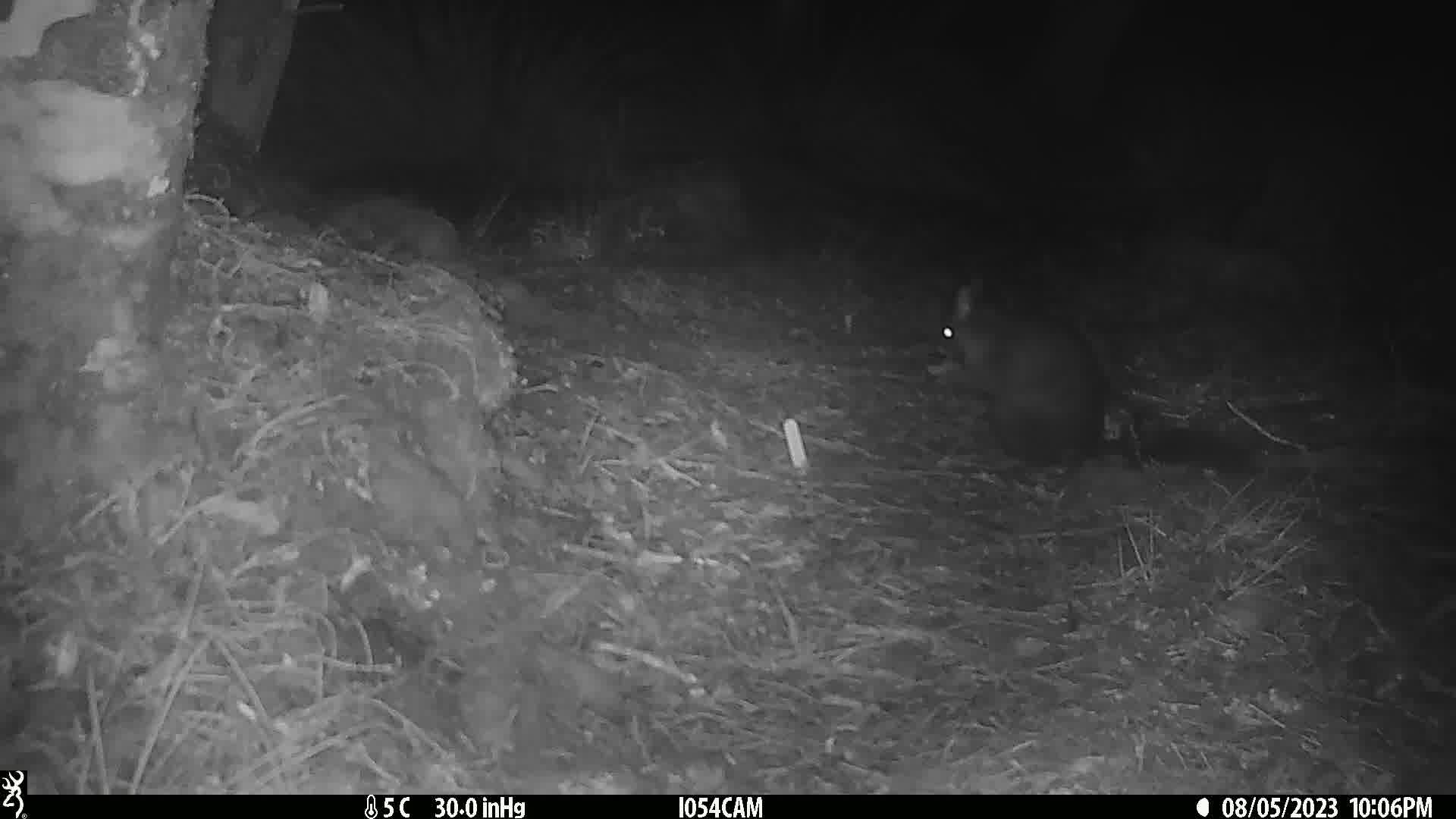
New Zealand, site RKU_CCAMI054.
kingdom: Animalia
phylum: Chordata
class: Mammalia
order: Diprotodontia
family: Phalangeridae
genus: Trichosurus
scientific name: Trichosurus vulpecula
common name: common brushtail possum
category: possum